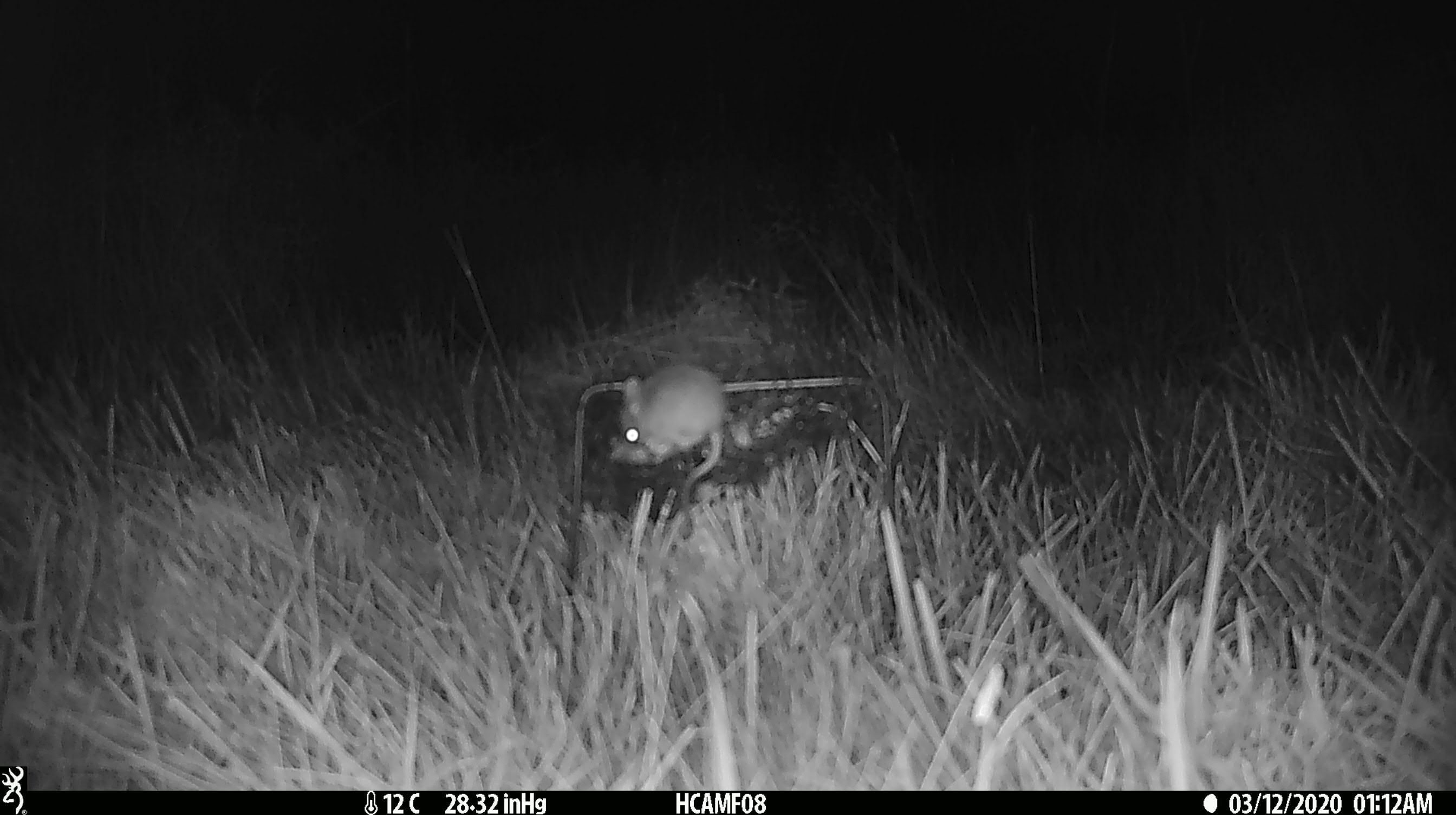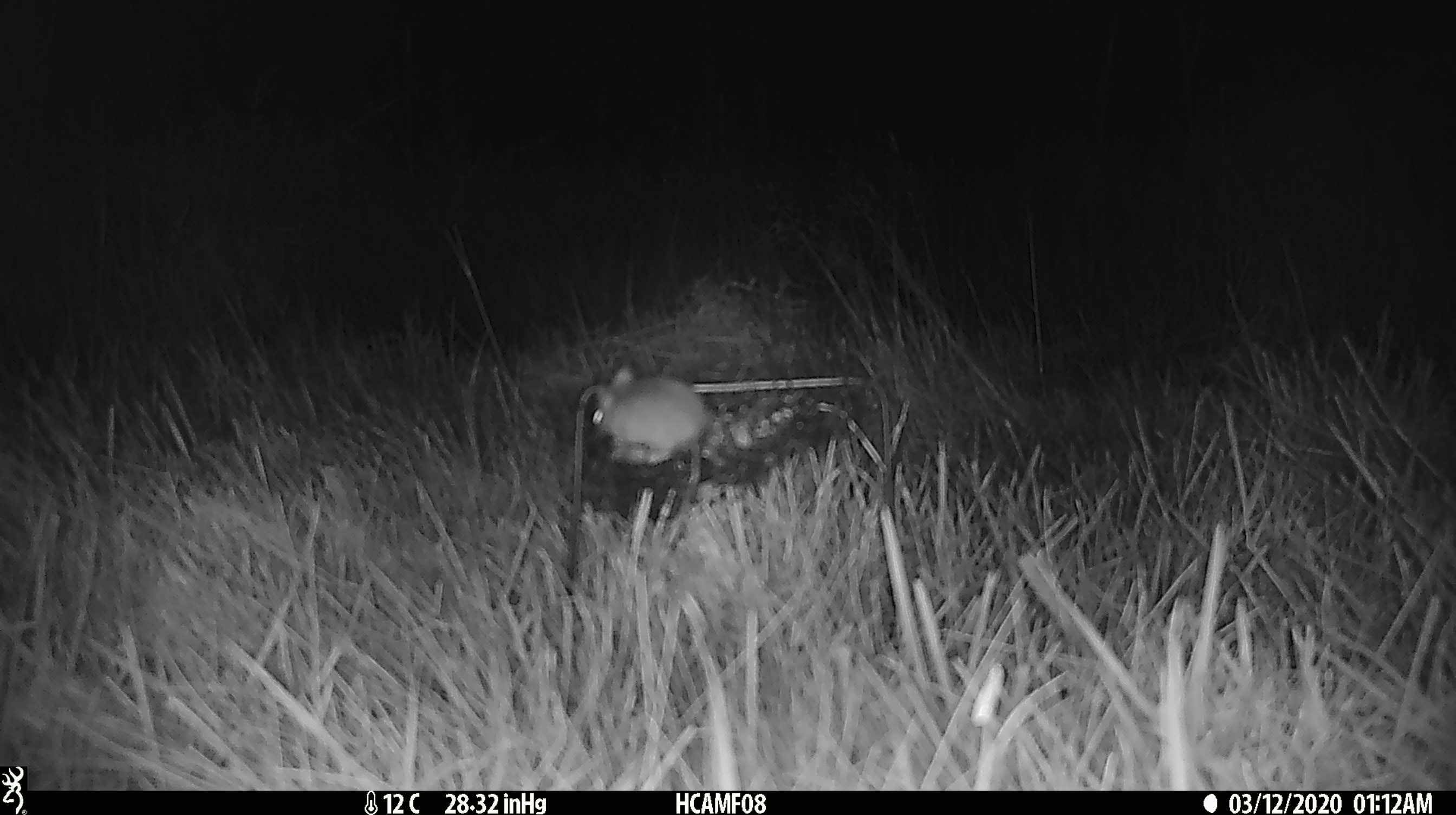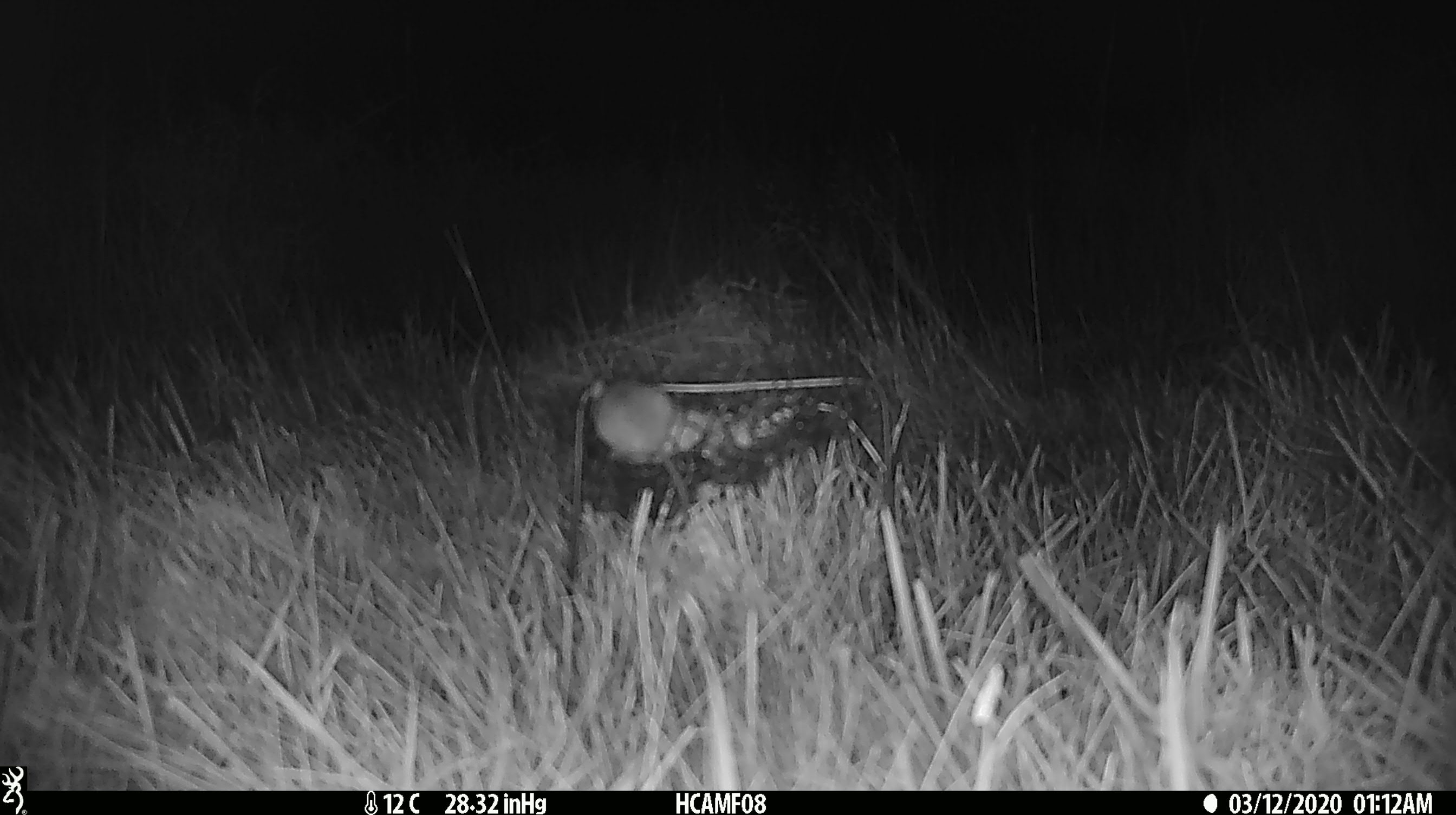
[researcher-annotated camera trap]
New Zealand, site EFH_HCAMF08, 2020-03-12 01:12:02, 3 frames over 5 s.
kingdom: Animalia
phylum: Chordata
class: Mammalia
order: Rodentia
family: Muridae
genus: Mus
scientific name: Mus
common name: mouse